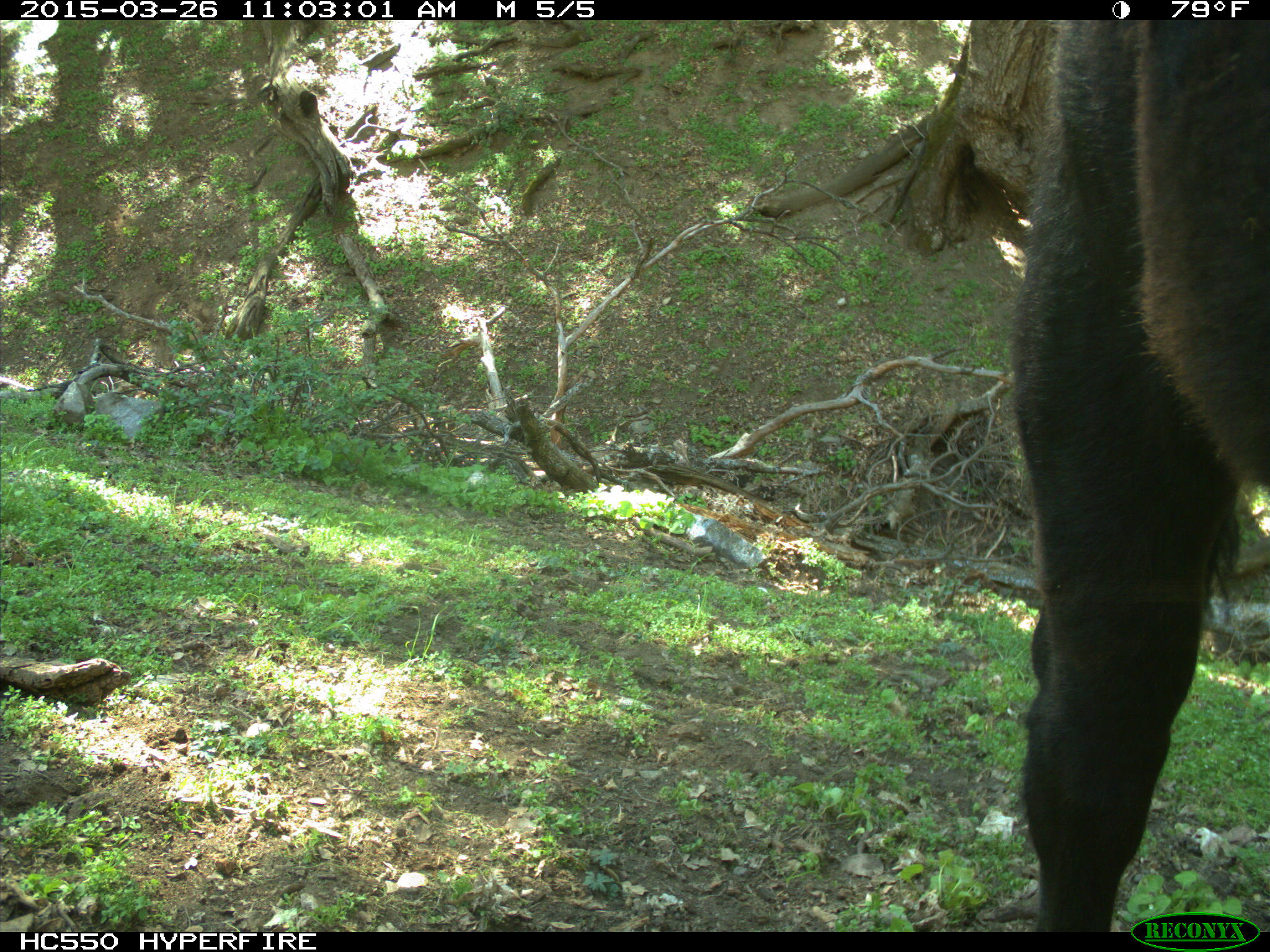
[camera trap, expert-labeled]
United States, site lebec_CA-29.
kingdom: Animalia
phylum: Chordata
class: Mammalia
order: Artiodactyla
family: Bovidae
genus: Bos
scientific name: Bos taurus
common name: domestic cow